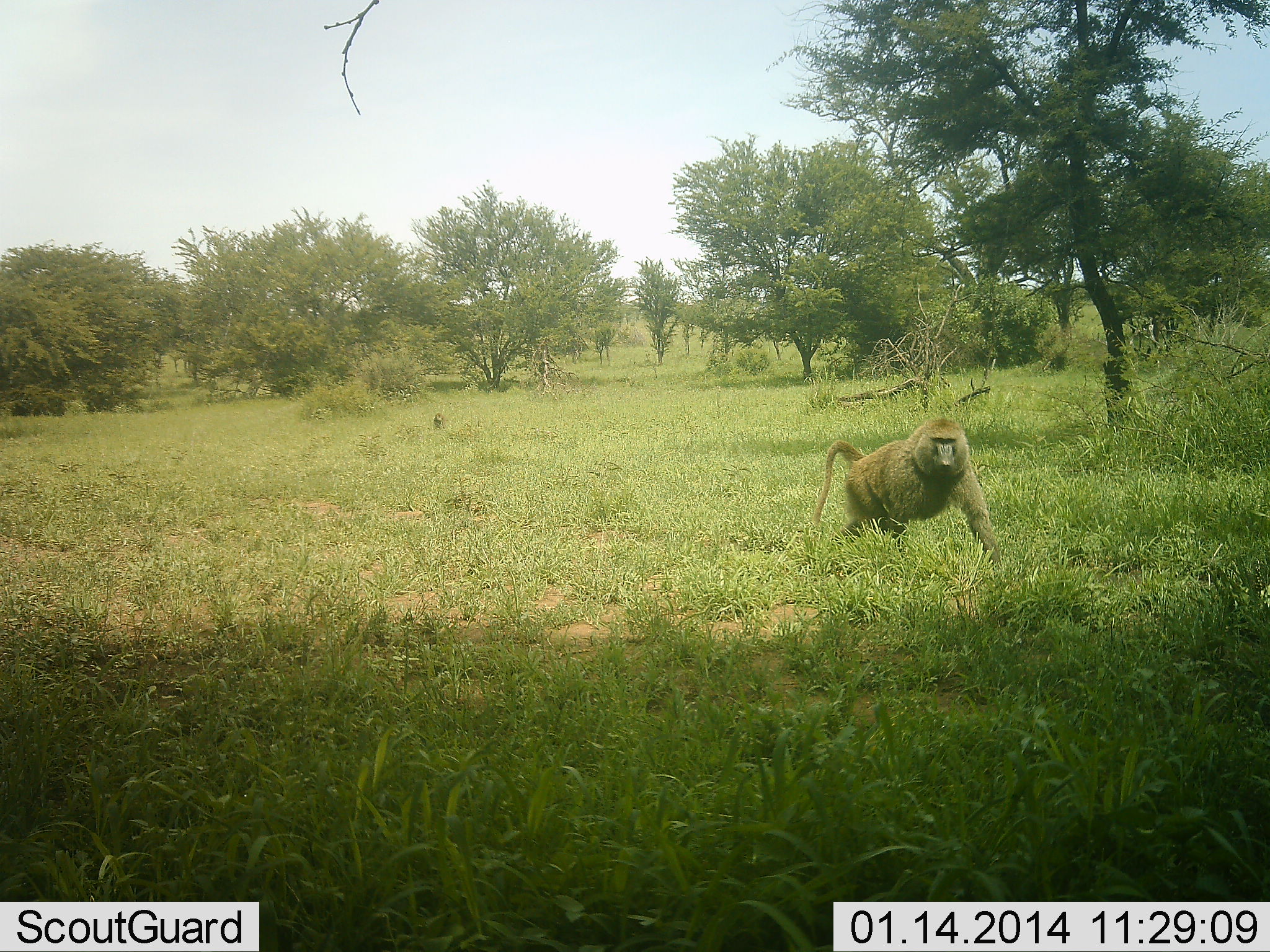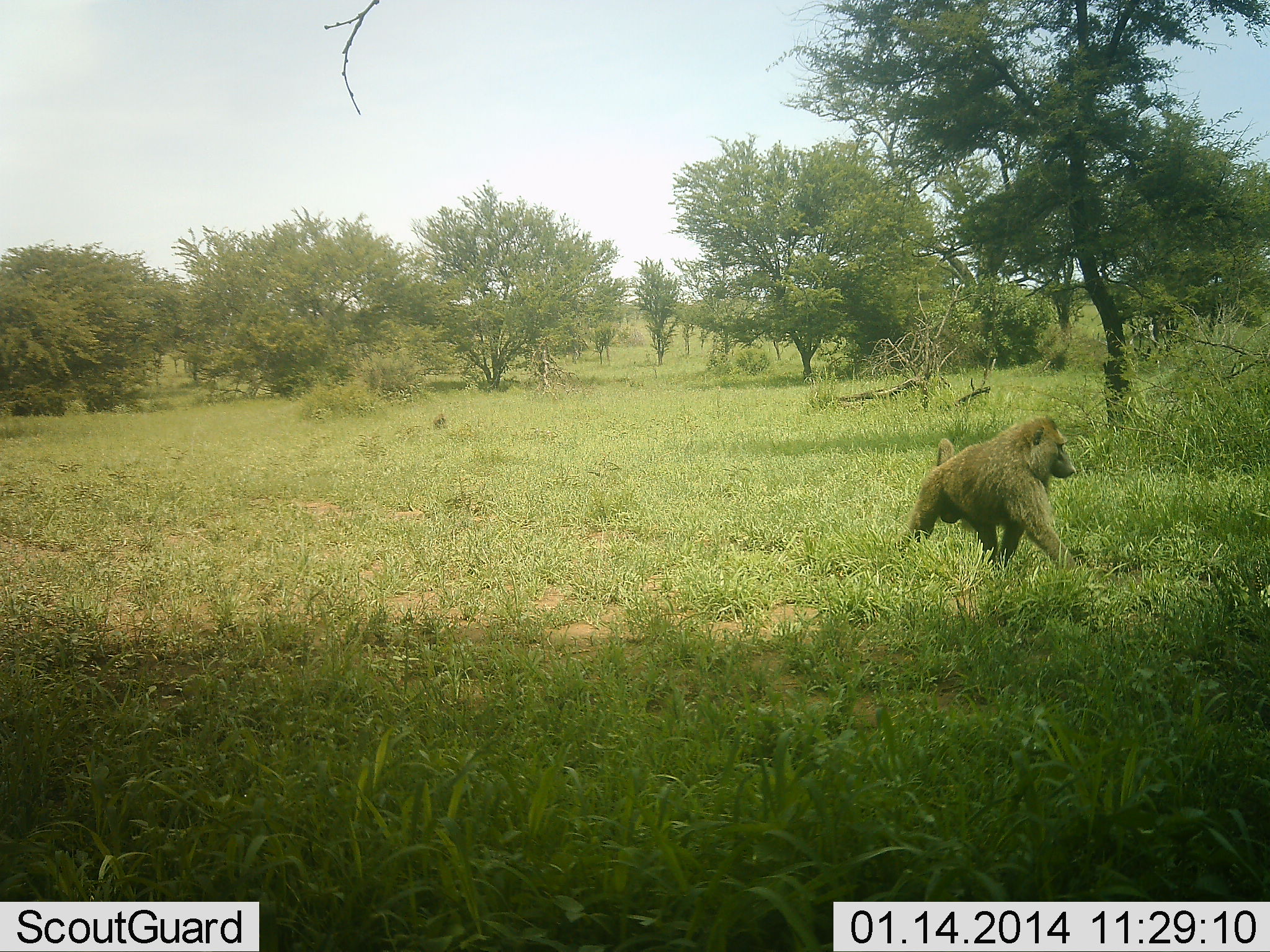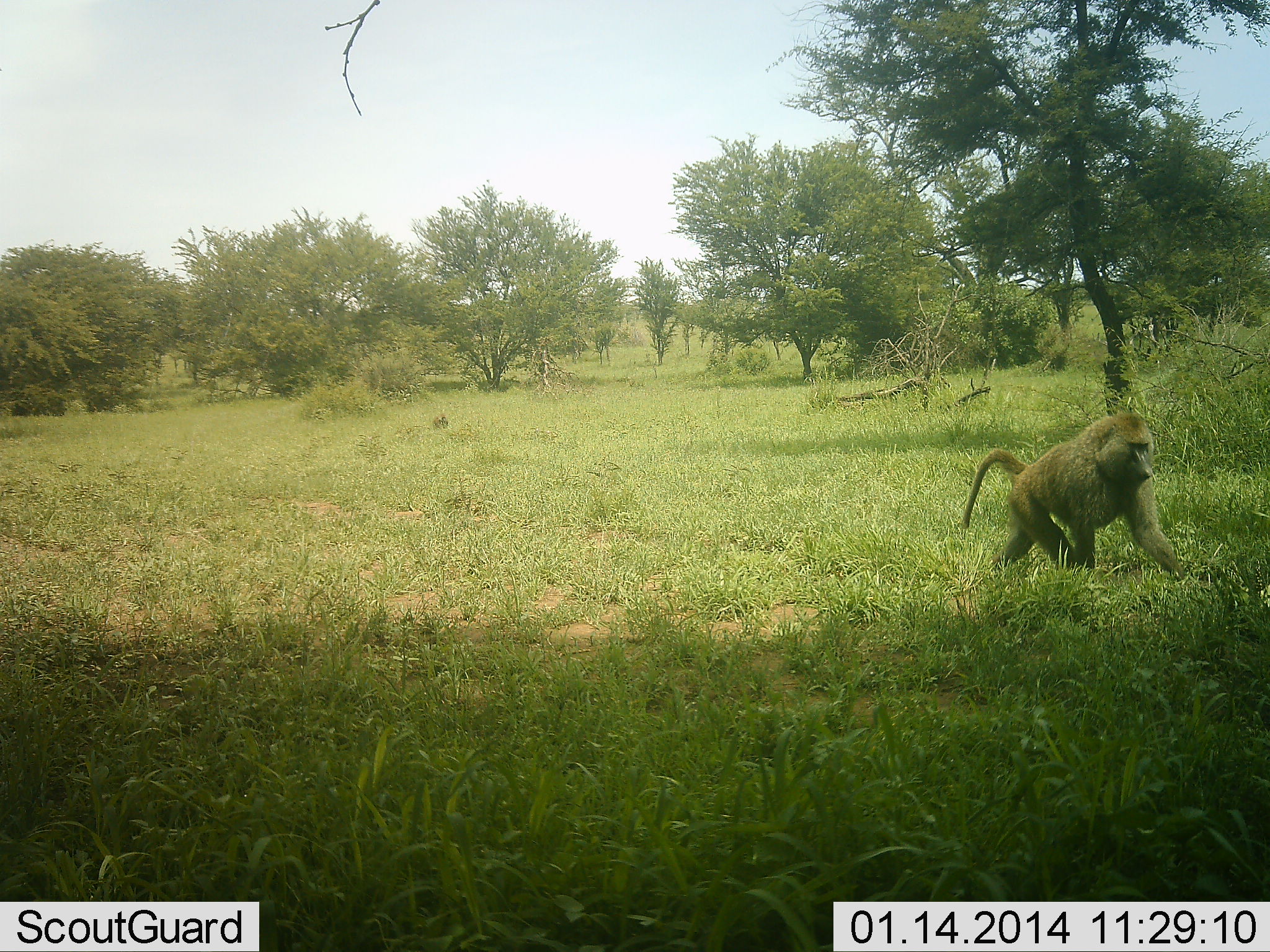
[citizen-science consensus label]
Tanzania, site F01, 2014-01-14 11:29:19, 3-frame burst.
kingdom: Animalia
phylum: Chordata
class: Mammalia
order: Primates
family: Cercopithecidae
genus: Papio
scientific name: Papio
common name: baboon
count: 1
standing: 10%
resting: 0%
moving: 100%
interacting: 0%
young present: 0%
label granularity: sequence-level